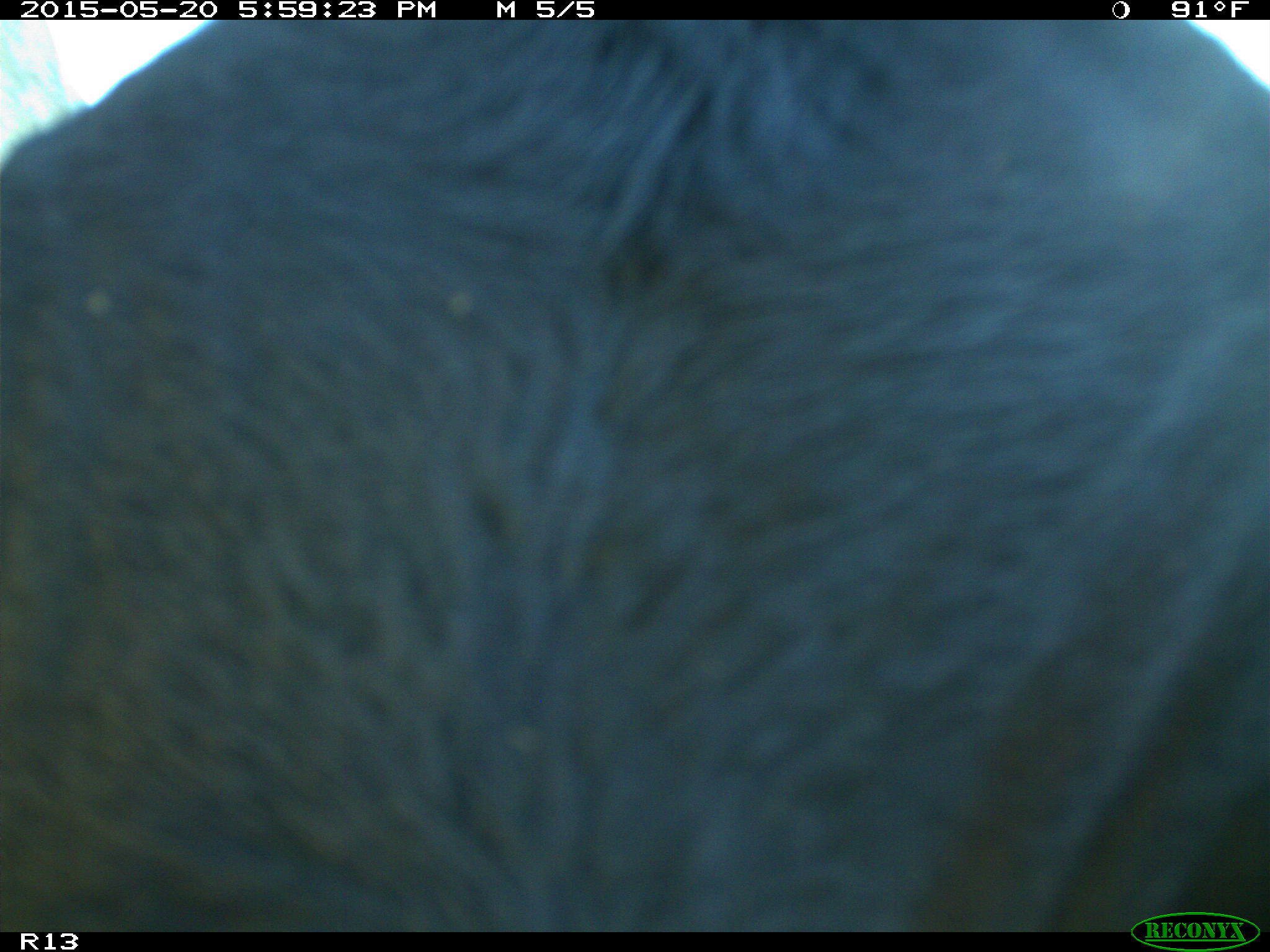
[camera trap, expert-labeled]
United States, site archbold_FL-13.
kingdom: Animalia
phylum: Chordata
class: Mammalia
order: Artiodactyla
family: Bovidae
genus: Bos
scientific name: Bos taurus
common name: domestic cow